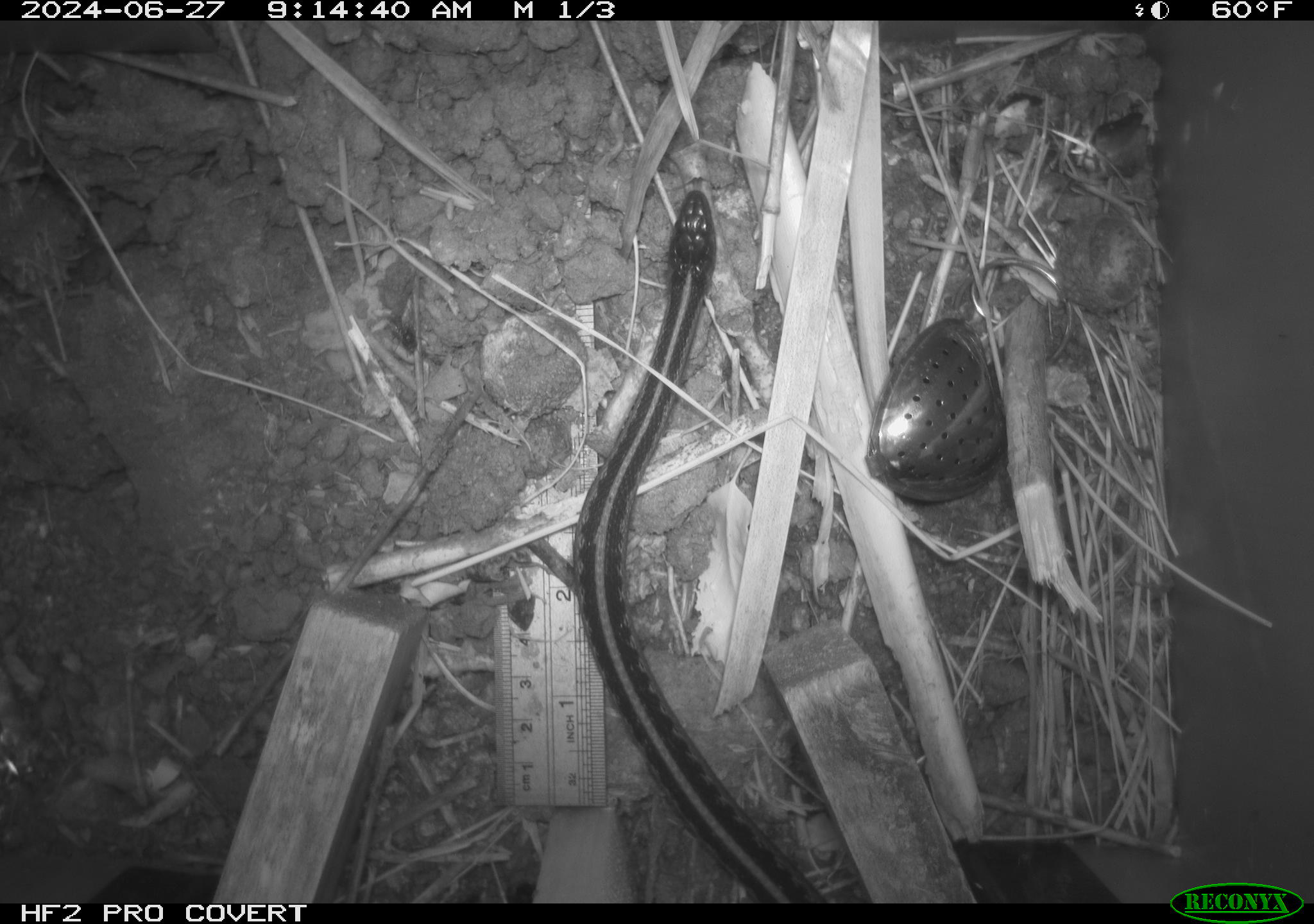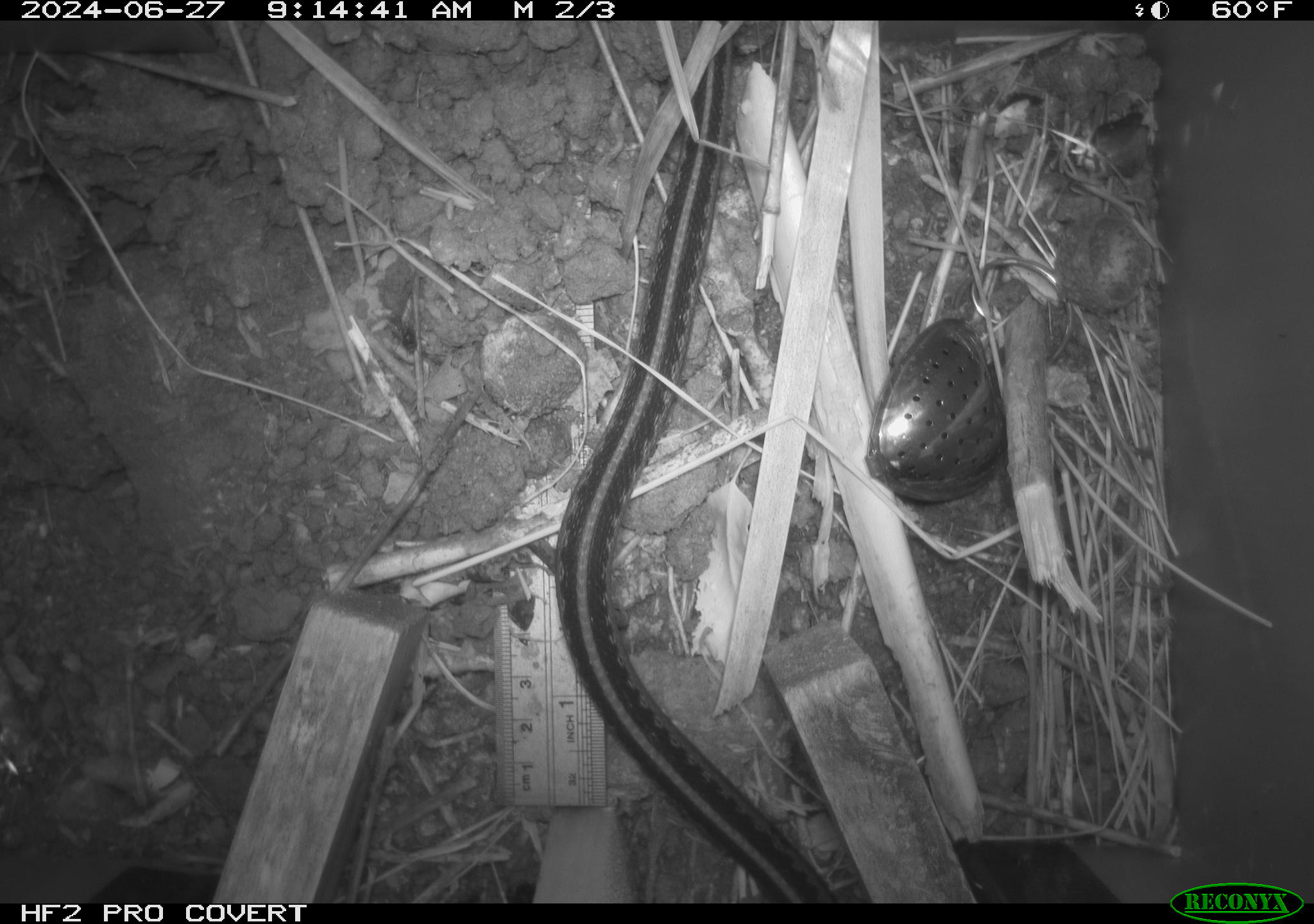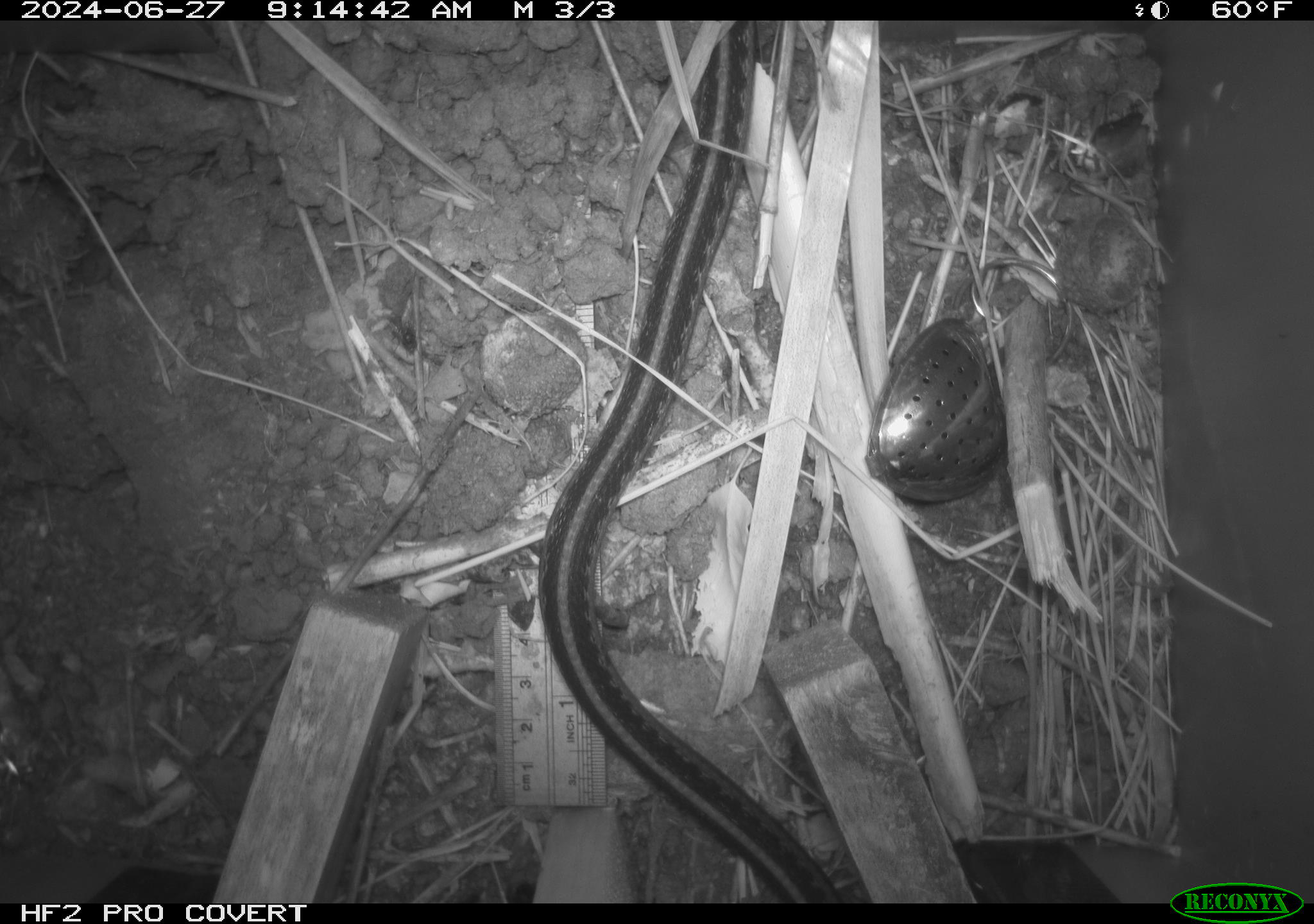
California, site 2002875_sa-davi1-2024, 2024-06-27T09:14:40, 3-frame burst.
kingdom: Animalia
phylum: Chordata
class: Reptilia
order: Squamata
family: Colubridae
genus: Thamnophis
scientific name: Thamnophis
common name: american gartersnakes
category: thamnophis species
Thamnophis species (american gartersnakes) (Thamnophis).